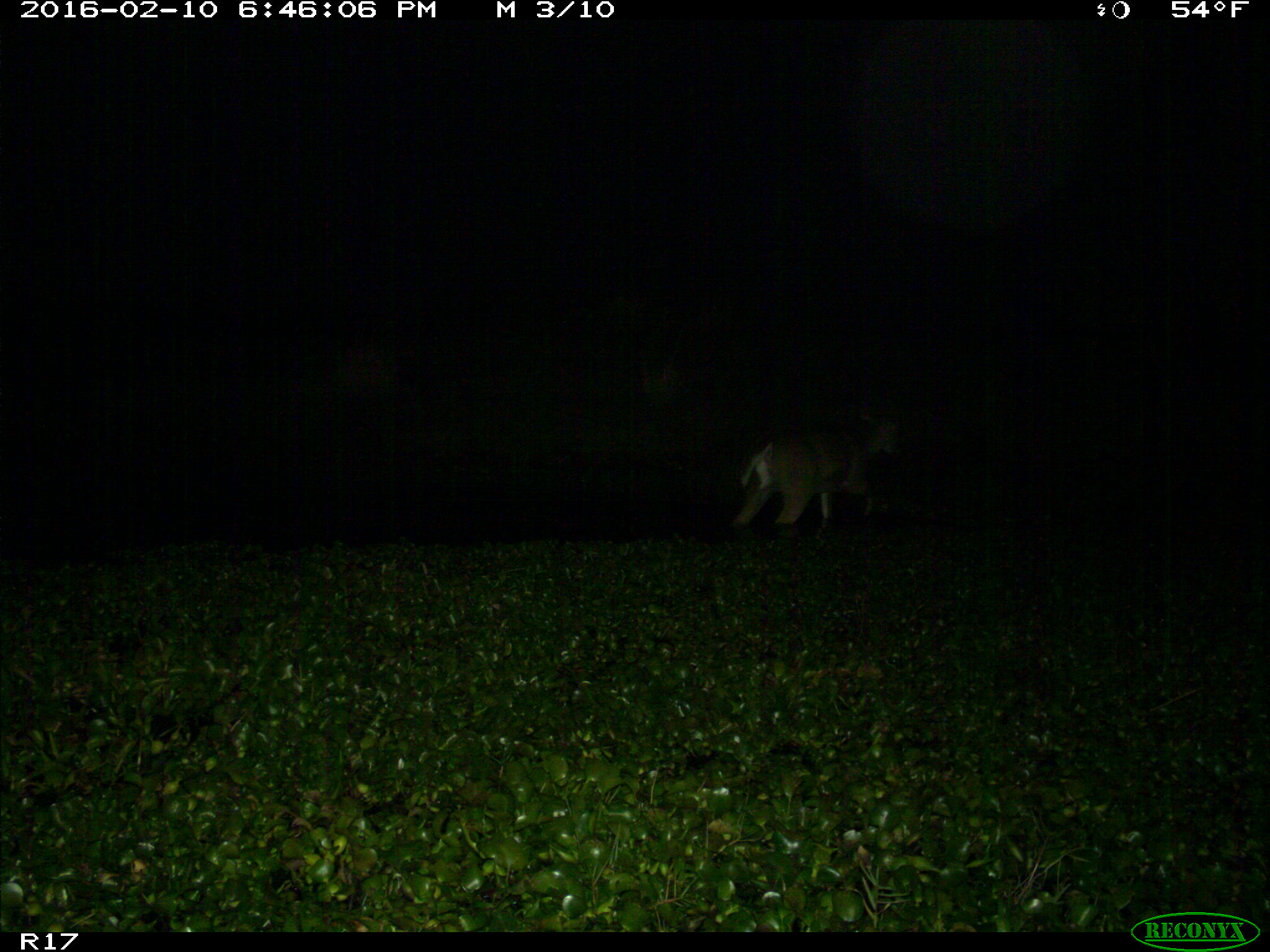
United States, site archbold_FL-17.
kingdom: Animalia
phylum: Chordata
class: Mammalia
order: Artiodactyla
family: Cervidae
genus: Odocoileus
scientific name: Odocoileus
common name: deer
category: unidentified deer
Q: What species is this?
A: Unidentified deer (deer) (Odocoileus).